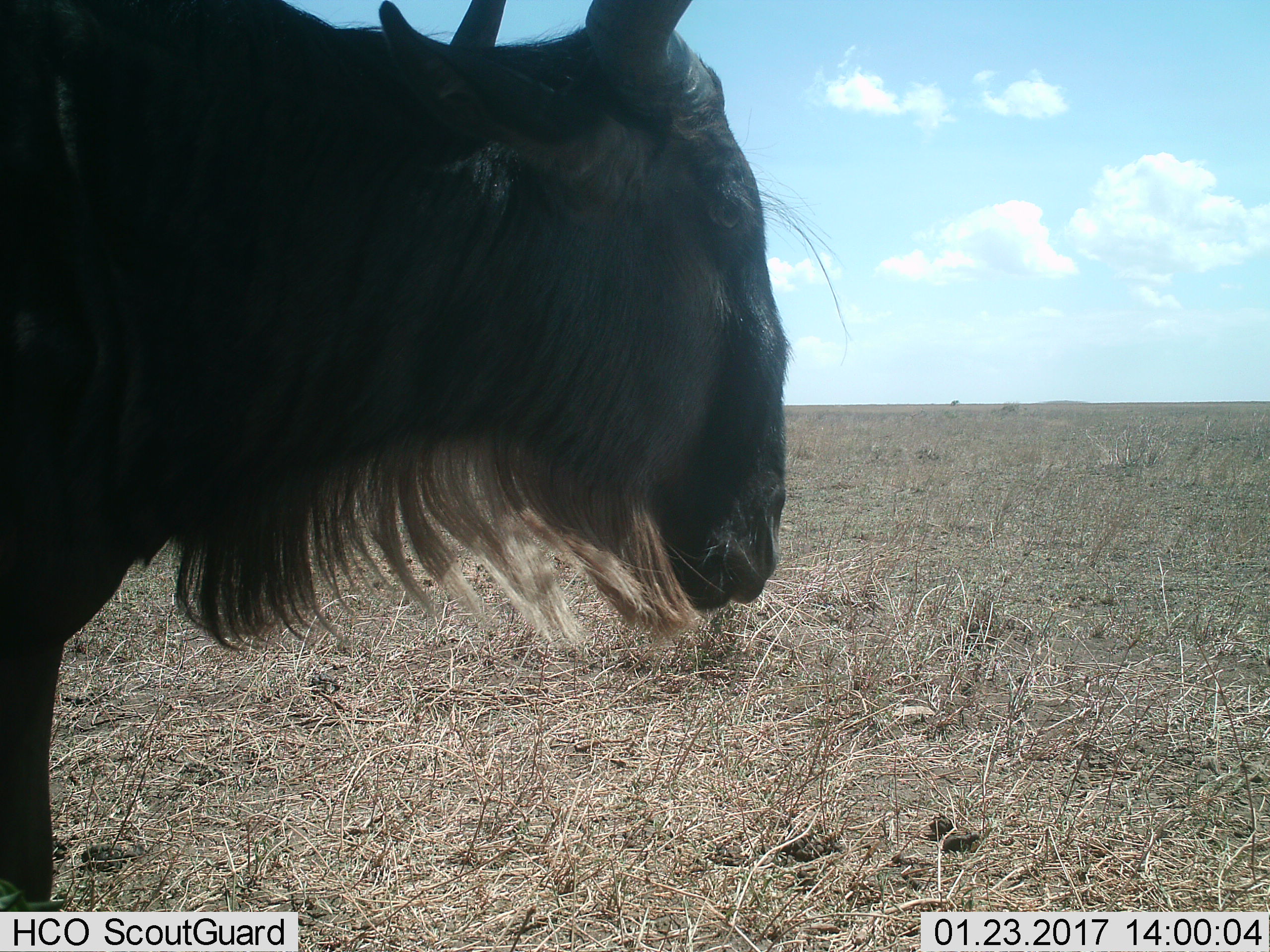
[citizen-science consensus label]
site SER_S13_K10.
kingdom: Animalia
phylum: Chordata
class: Mammalia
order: Artiodactyla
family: Bovidae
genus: Connochaetes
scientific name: Connochaetes taurinus taurinus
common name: blue wildebeest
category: wildebeestblue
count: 1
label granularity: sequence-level